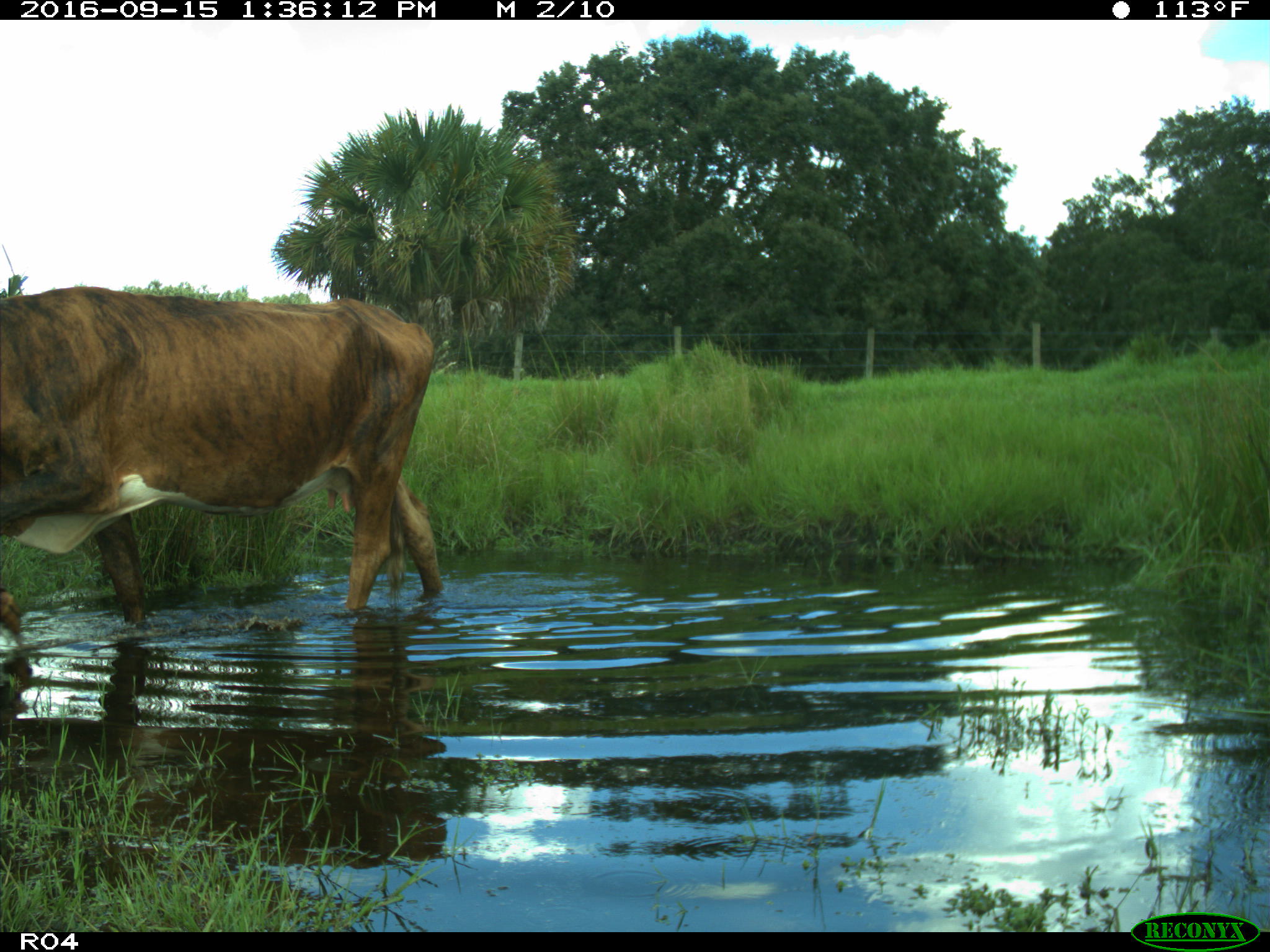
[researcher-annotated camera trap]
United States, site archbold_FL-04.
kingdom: Animalia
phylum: Chordata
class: Mammalia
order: Artiodactyla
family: Bovidae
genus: Bos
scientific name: Bos taurus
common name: domestic cow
Bos taurus (domestic cow).